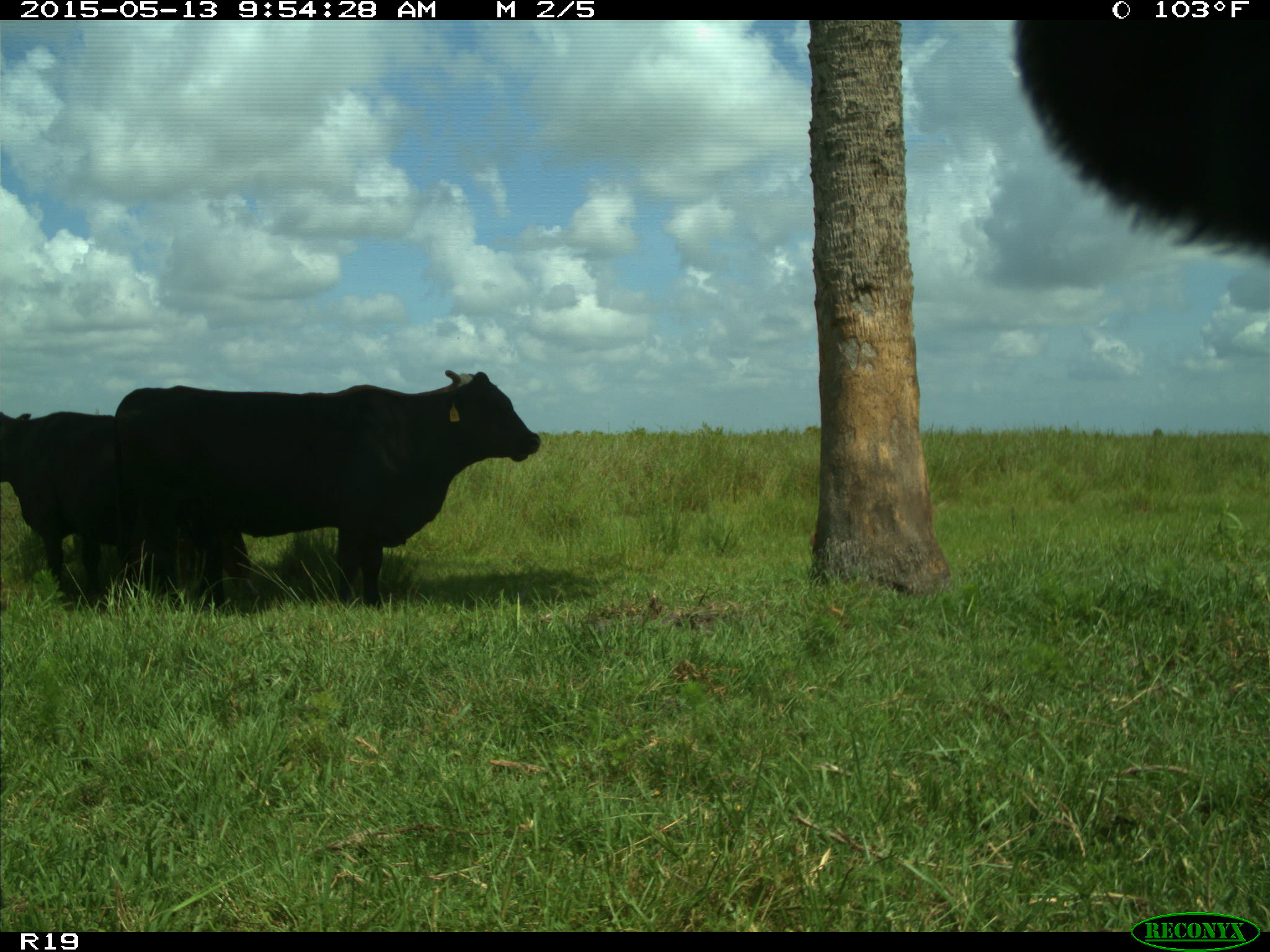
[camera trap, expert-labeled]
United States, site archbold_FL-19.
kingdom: Animalia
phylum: Chordata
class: Mammalia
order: Artiodactyla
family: Bovidae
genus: Bos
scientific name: Bos taurus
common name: domestic cow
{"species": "Bos taurus (domestic cow)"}